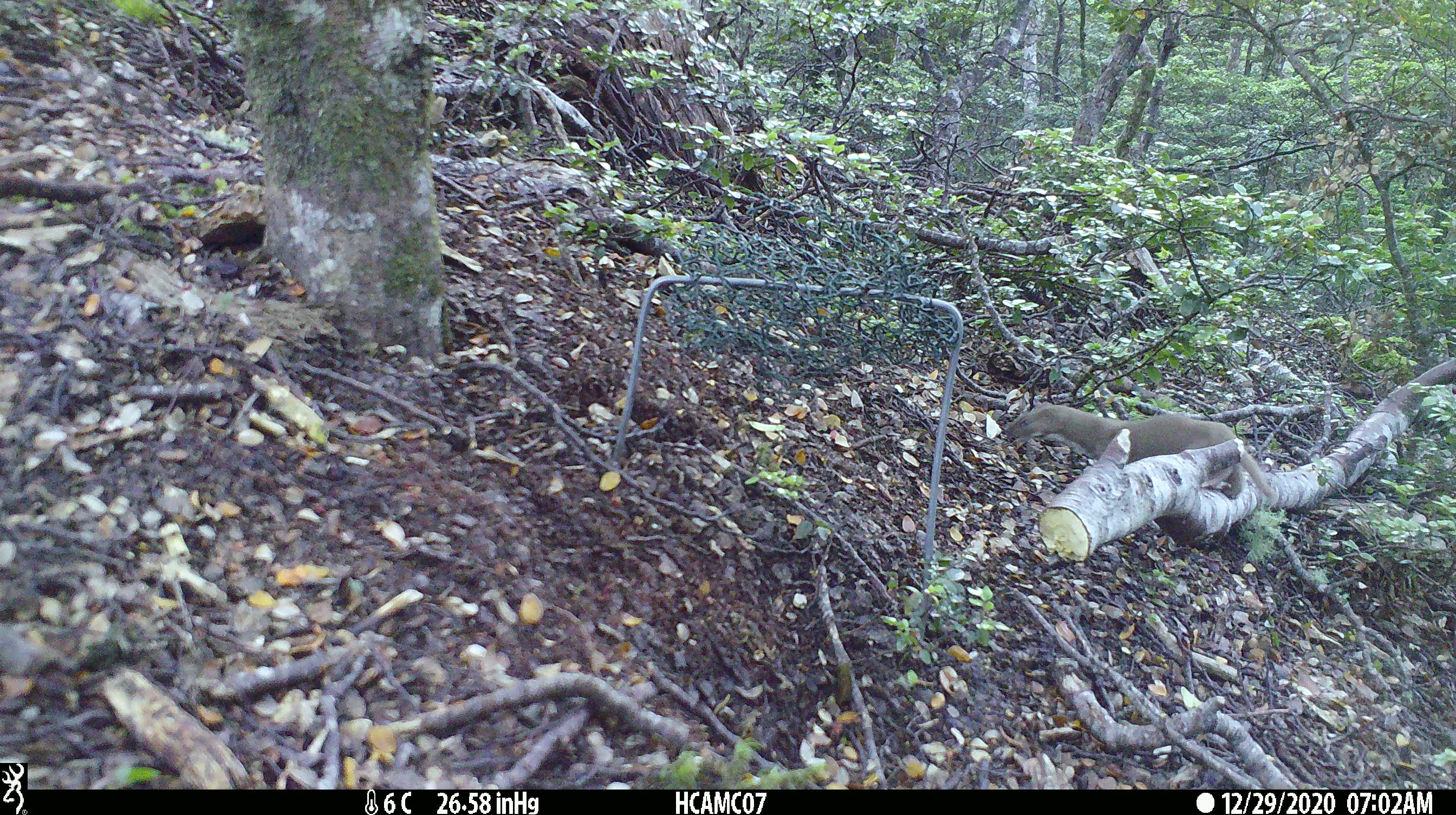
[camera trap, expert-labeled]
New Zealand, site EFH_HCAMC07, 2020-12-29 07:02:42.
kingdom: Animalia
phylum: Chordata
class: Mammalia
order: Carnivora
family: Mustelidae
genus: Mustela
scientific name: Mustela nivalis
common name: least weasel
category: weasel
Weasel (least weasel) (Mustela nivalis).